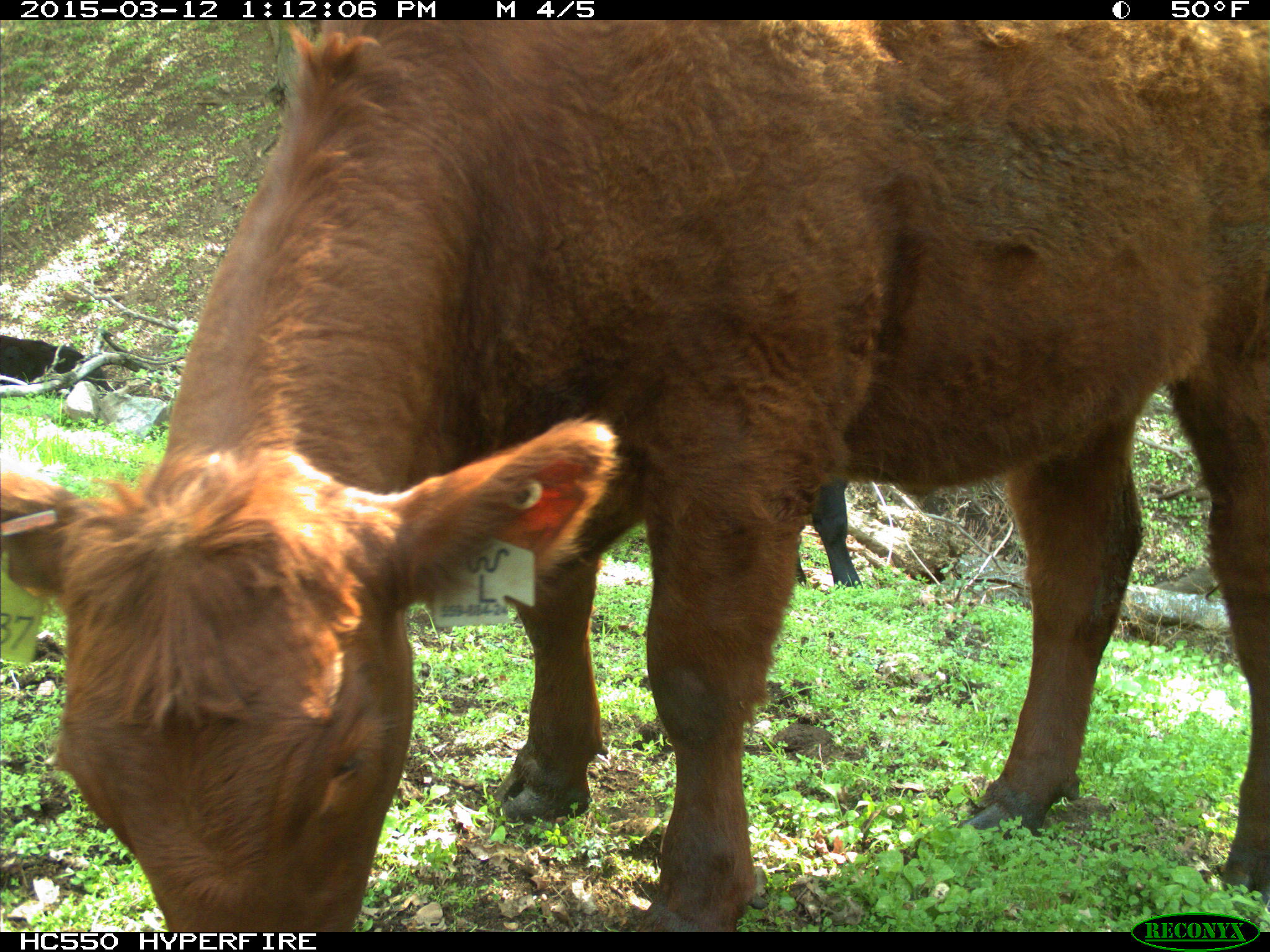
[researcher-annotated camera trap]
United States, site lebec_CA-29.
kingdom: Animalia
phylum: Chordata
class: Mammalia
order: Artiodactyla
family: Bovidae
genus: Bos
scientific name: Bos taurus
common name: domestic cow